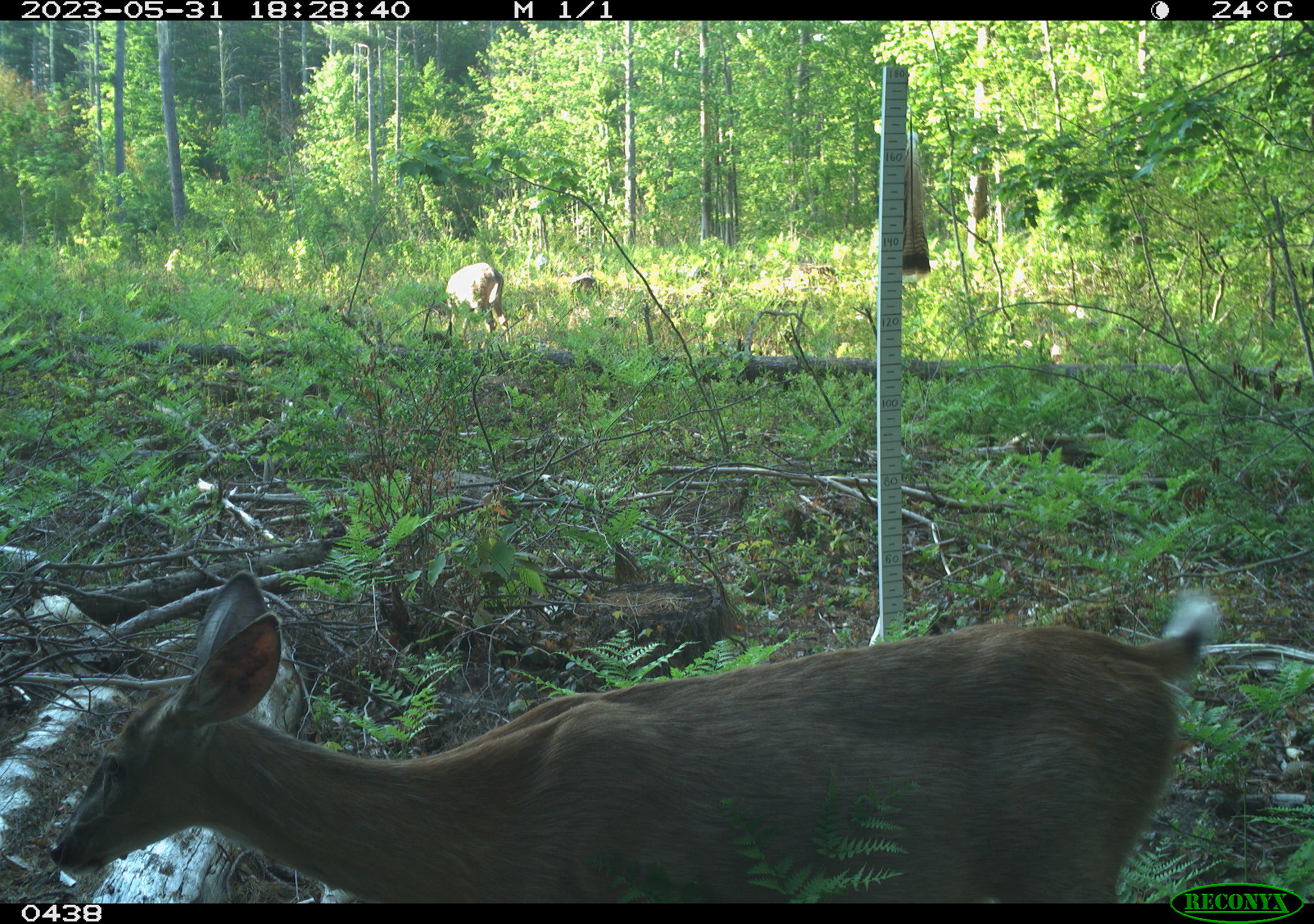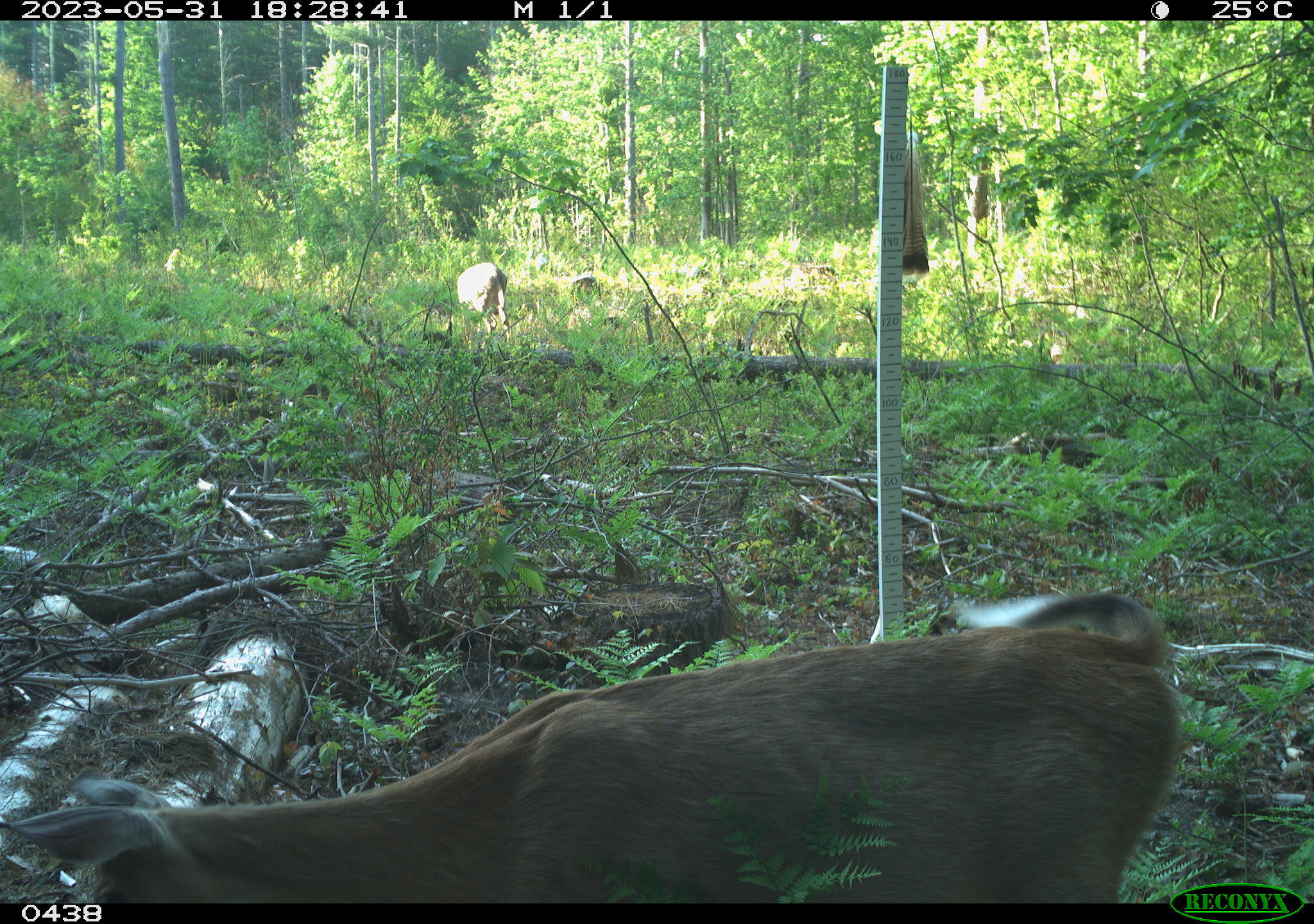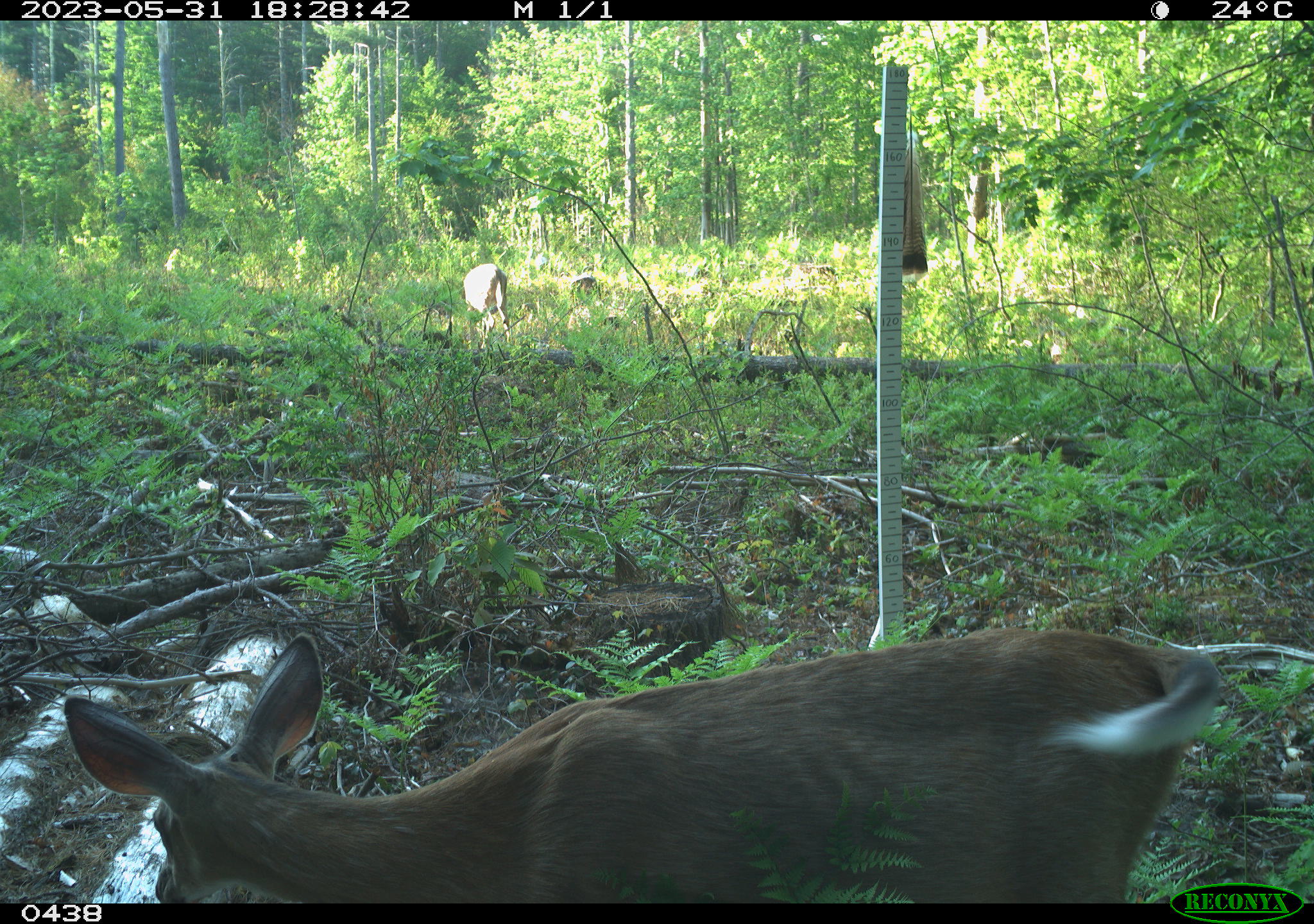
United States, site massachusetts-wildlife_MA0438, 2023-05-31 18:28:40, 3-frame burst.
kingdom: Animalia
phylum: Chordata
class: Mammalia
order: Artiodactyla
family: Cervidae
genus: Odocoileus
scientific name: Odocoileus virginianus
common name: white-tailed deer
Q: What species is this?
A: White-tailed deer (Odocoileus virginianus).